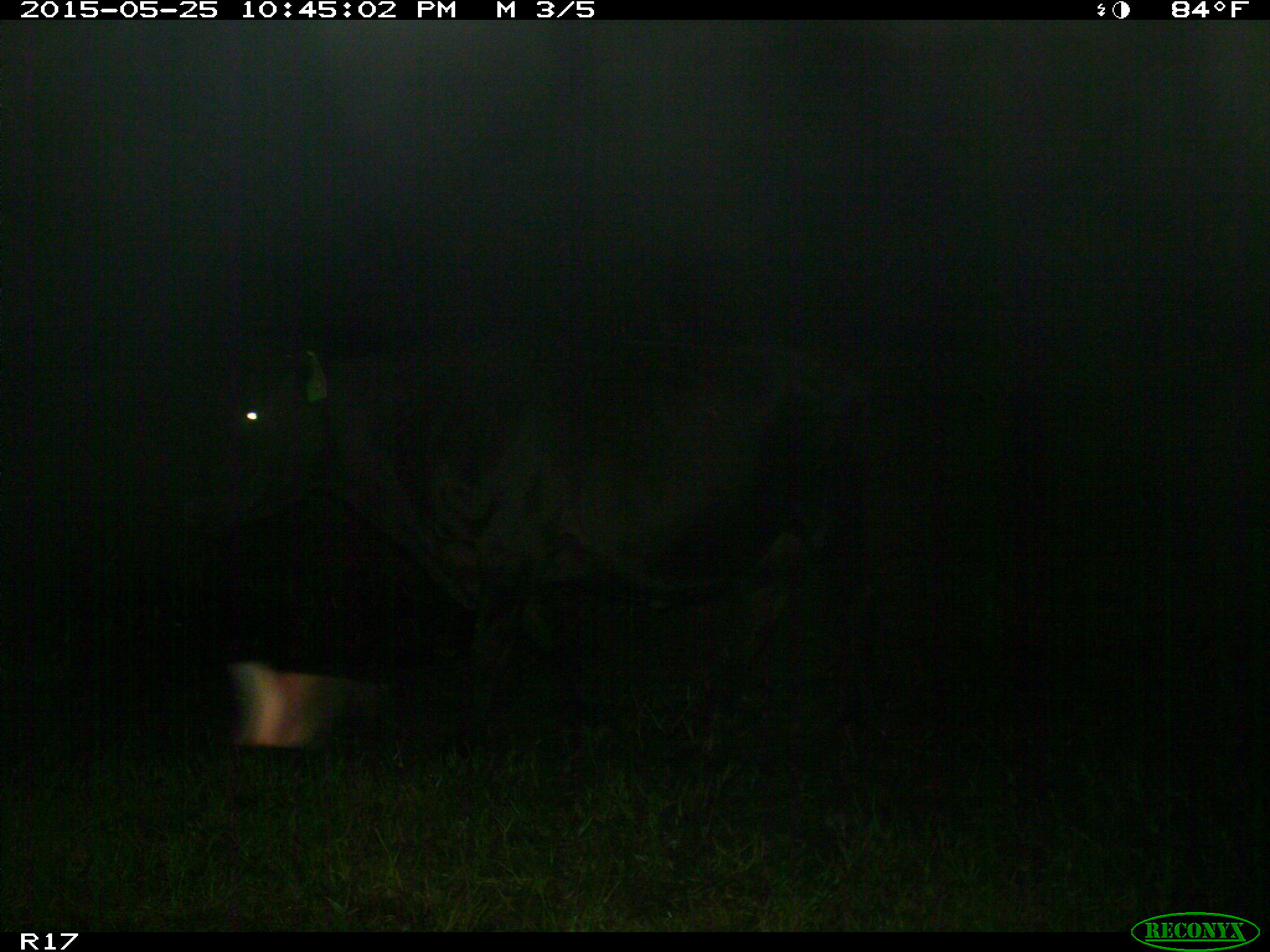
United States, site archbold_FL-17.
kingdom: Animalia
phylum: Chordata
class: Mammalia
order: Artiodactyla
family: Bovidae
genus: Bos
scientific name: Bos taurus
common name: domestic cow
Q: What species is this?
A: Bos taurus (domestic cow).